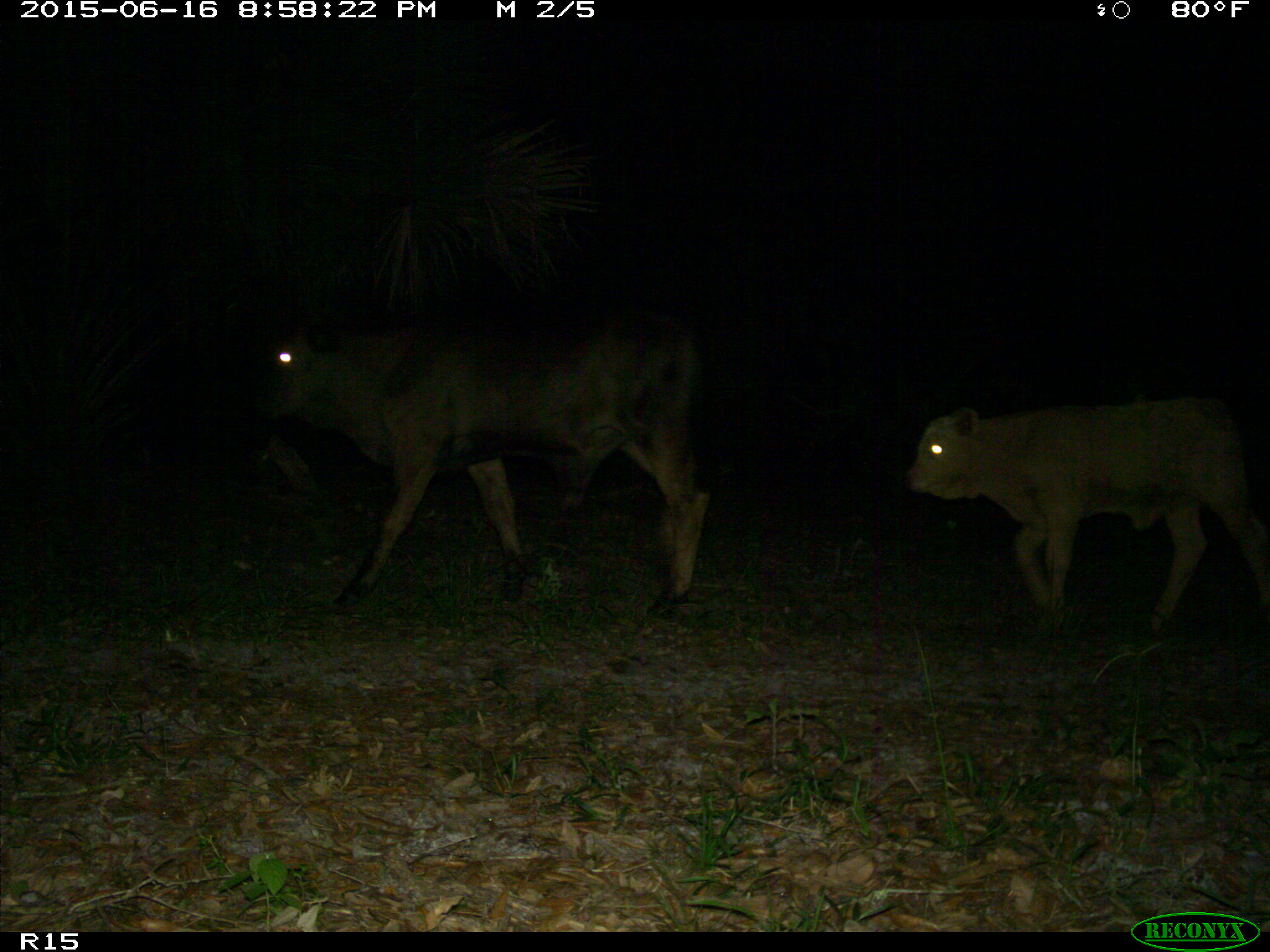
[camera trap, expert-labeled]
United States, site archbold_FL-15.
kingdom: Animalia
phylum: Chordata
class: Mammalia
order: Artiodactyla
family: Bovidae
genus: Bos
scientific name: Bos taurus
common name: domestic cow